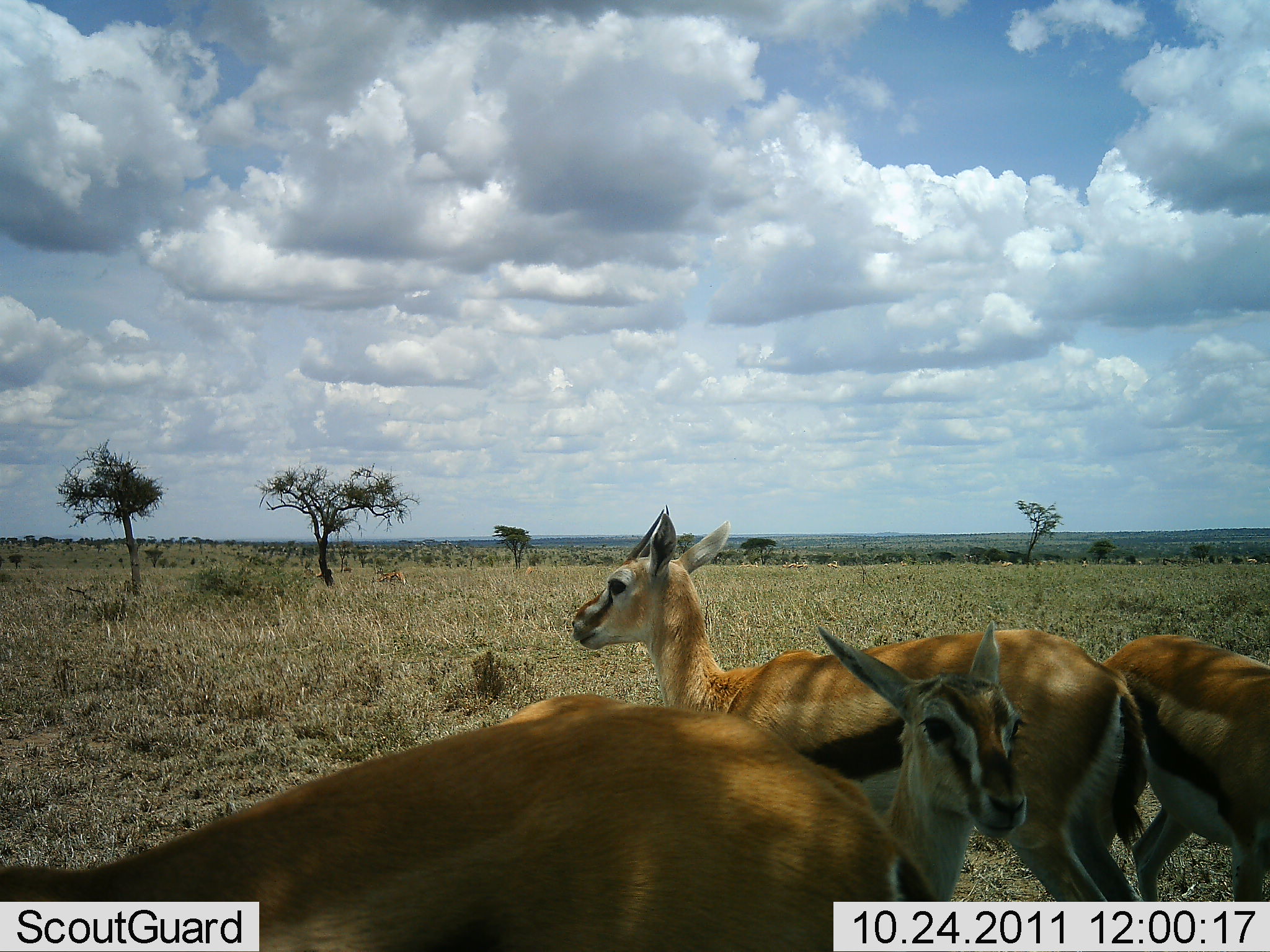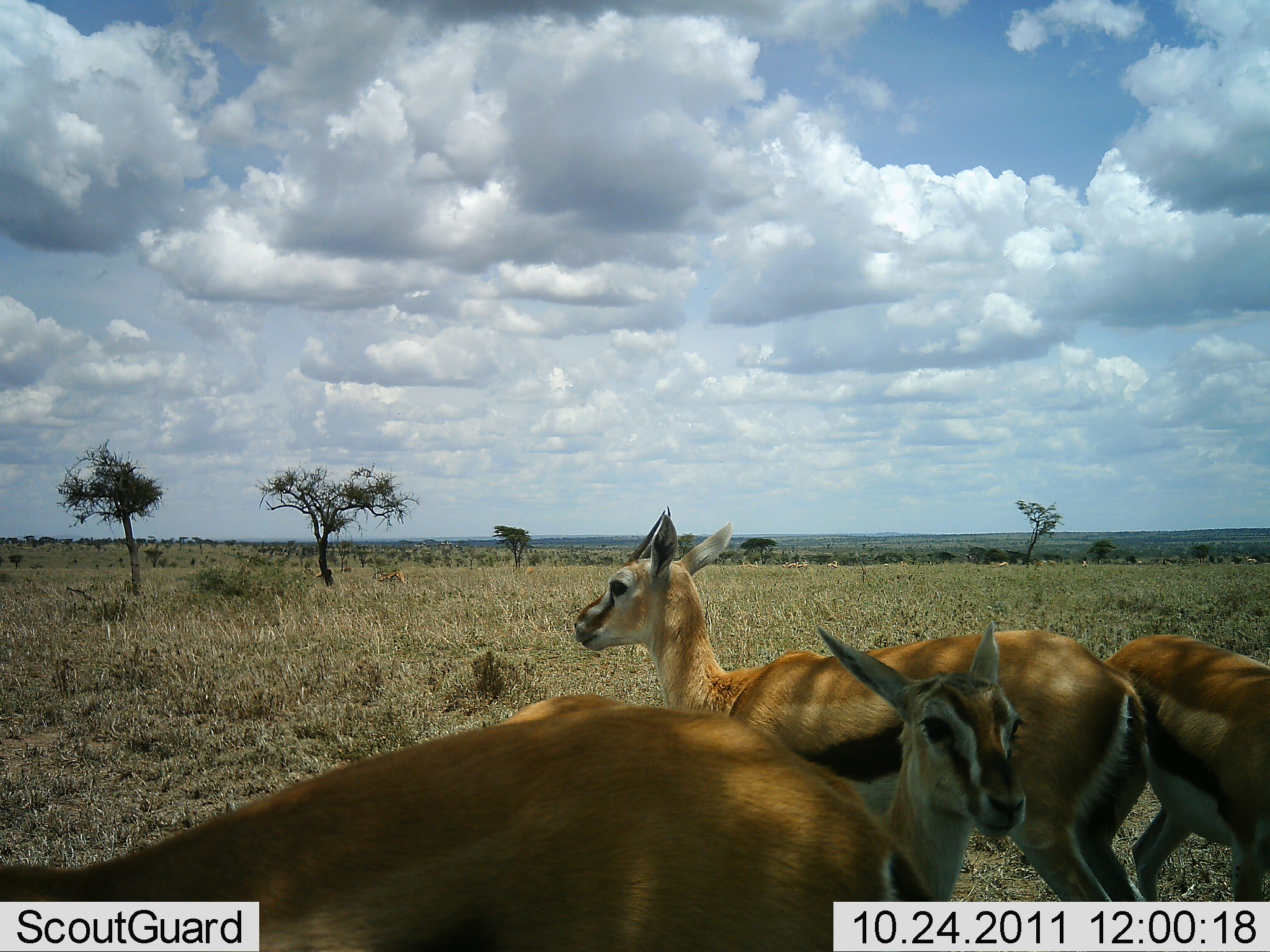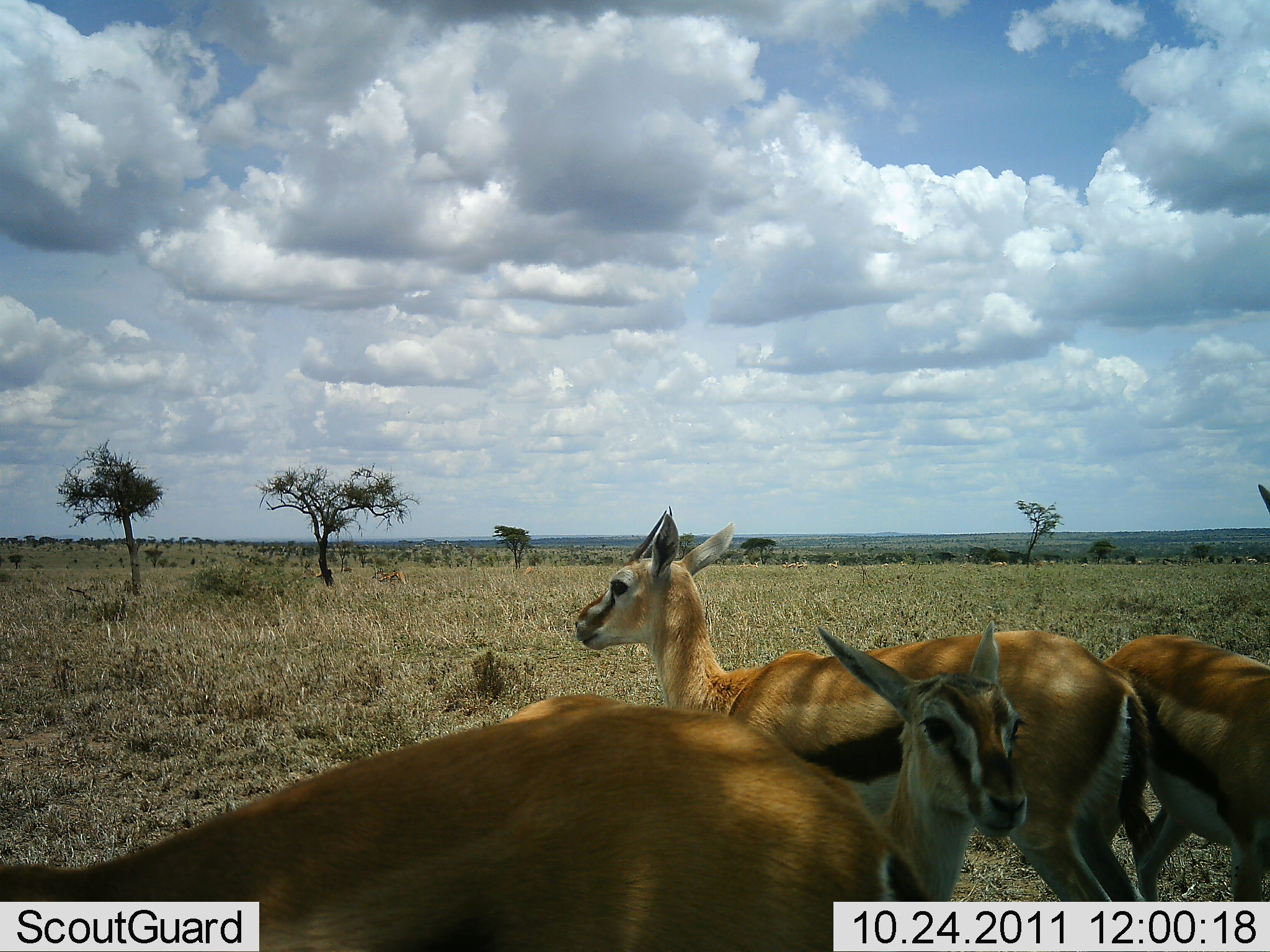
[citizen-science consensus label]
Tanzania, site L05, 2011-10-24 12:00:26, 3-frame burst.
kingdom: Animalia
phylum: Chordata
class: Mammalia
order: Artiodactyla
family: Bovidae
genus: Eudorcas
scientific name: Eudorcas thomsonii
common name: thomson's gazelle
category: gazellethomsons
Gazellethomsons (thomson's gazelle) (Eudorcas thomsonii), count 4. Behavior (volunteer vote fractions): standing 100%, resting 15%, moving 8%, interacting 0%. Young present (vote fraction): 0%. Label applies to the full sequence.